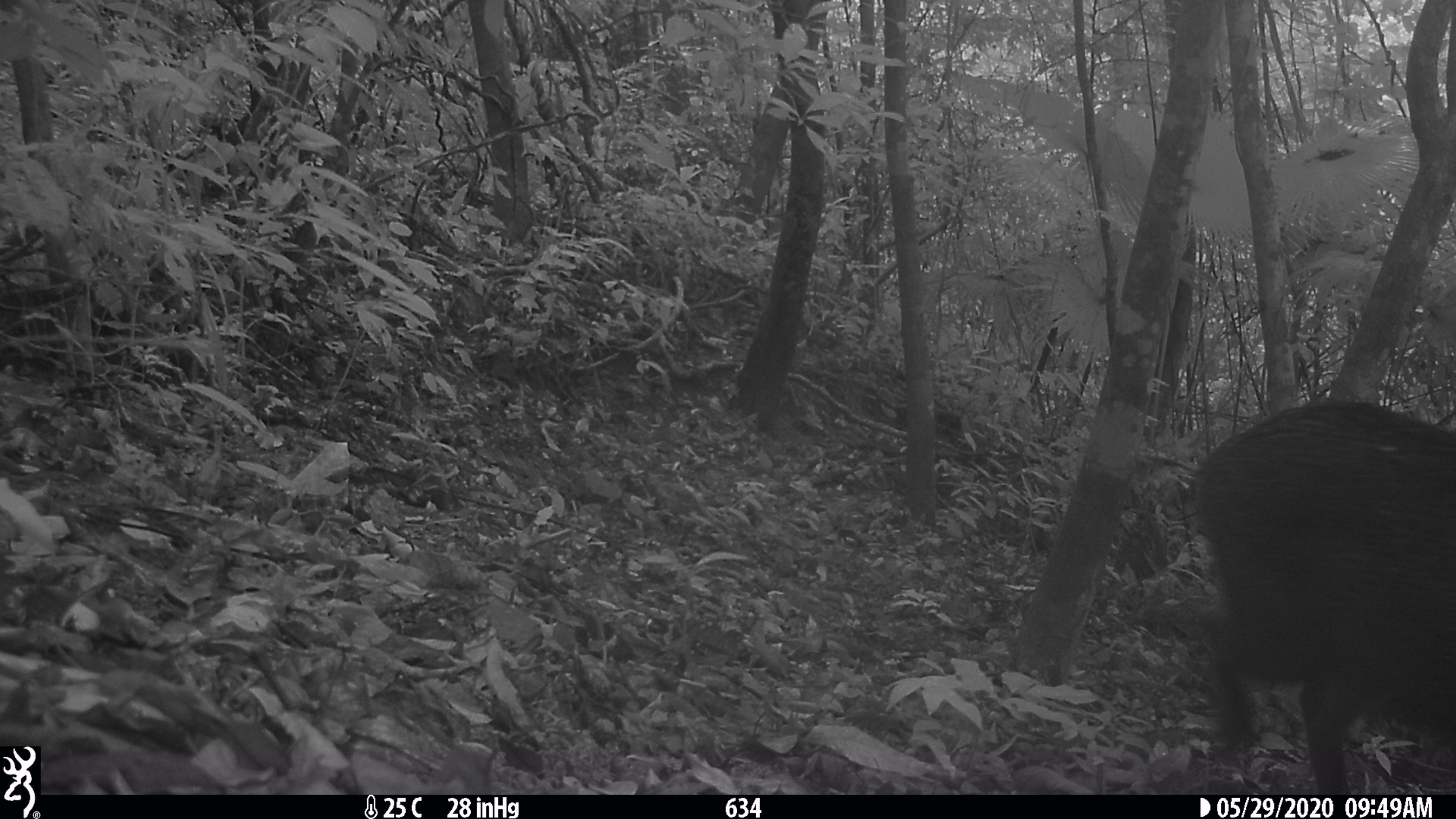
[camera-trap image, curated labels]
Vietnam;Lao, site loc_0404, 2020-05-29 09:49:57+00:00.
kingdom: Animalia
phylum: Chordata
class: Mammalia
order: Artiodactyla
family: Suidae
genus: Sus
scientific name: Sus scrofa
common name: eurasian wild pig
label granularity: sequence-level